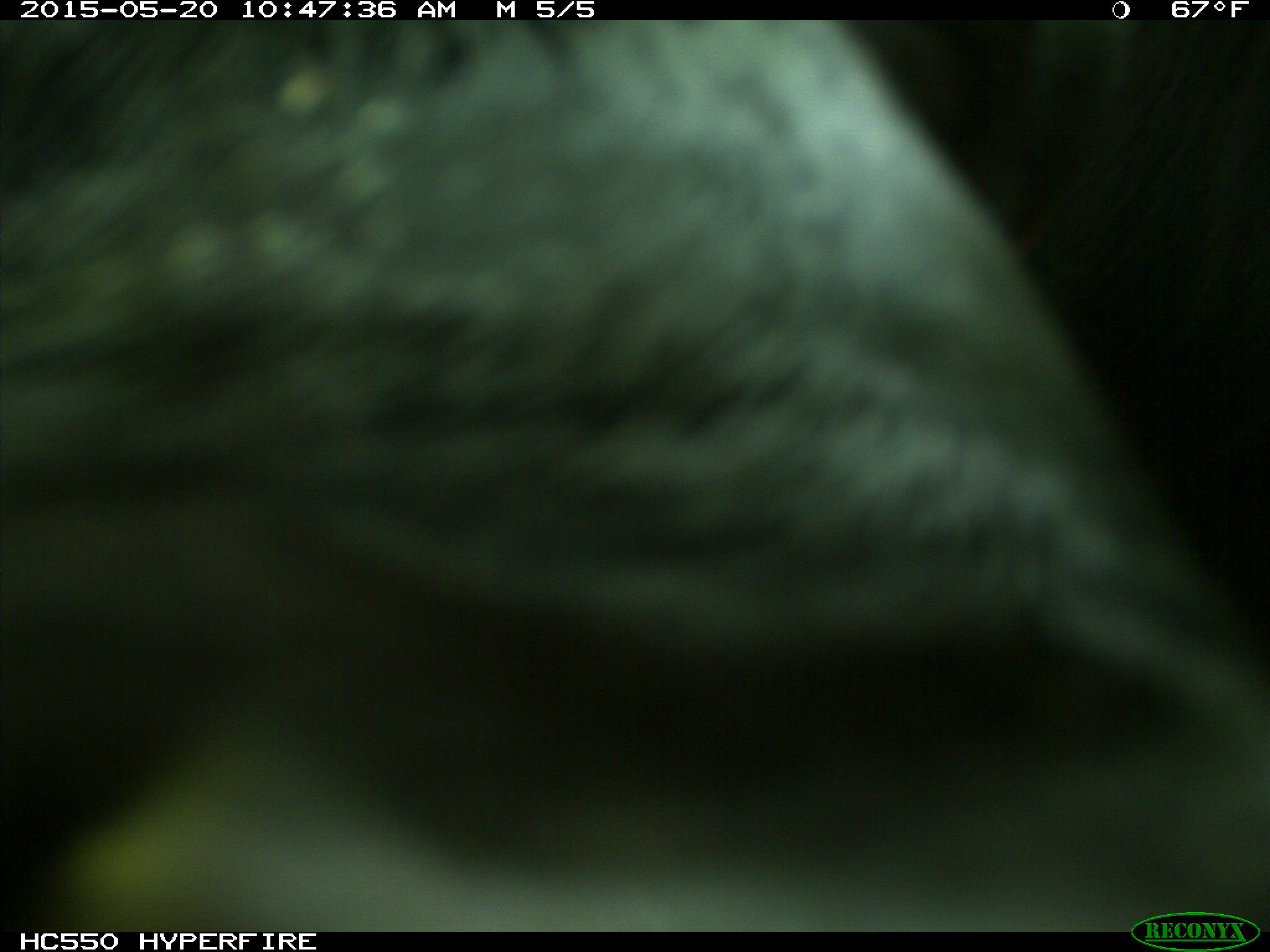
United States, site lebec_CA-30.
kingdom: Animalia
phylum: Chordata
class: Mammalia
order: Artiodactyla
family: Bovidae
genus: Bos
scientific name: Bos taurus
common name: domestic cow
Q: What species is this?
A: Bos taurus (domestic cow).